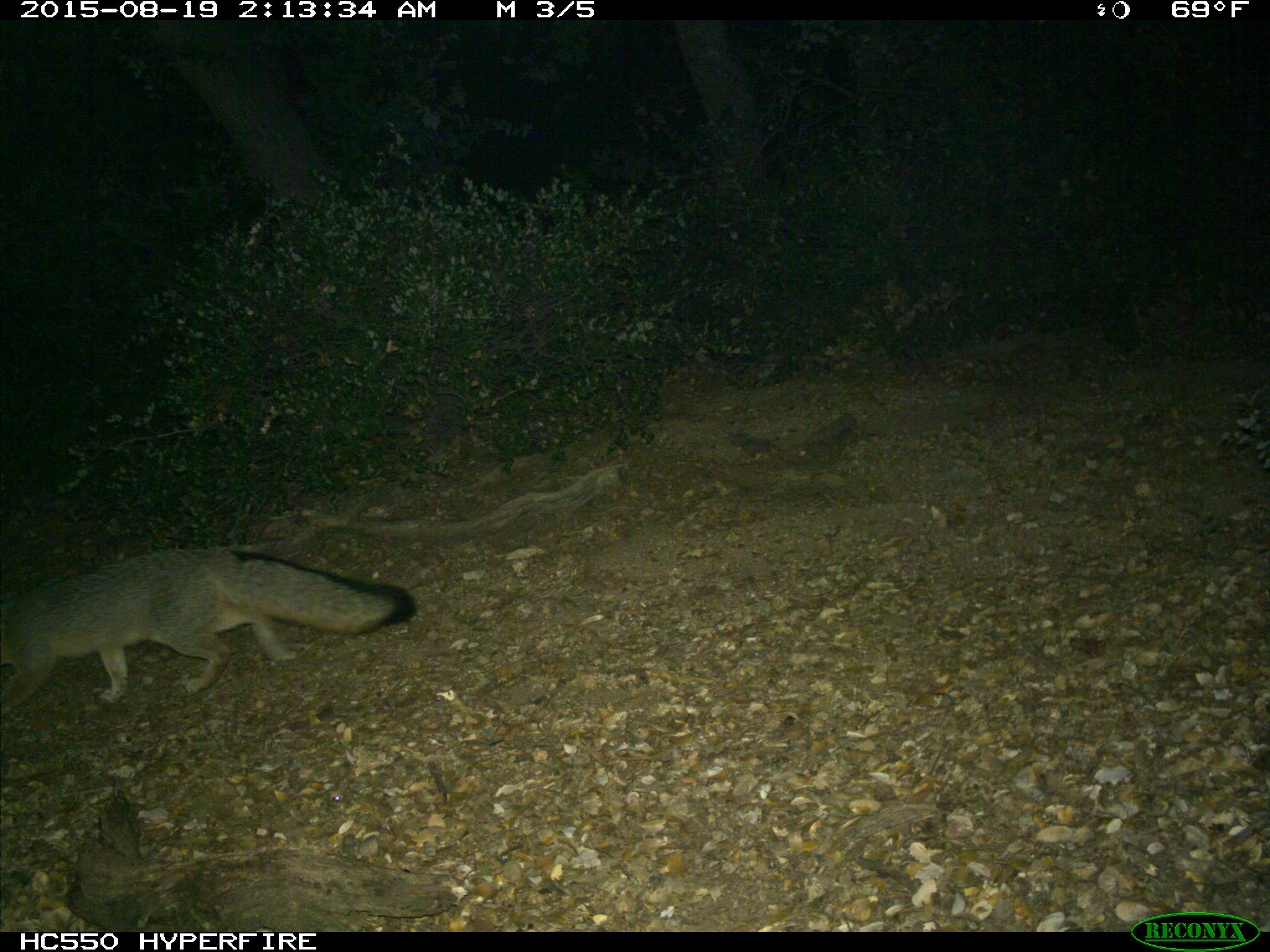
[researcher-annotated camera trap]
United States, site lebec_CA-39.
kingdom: Animalia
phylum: Chordata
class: Mammalia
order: Carnivora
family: Canidae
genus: Urocyon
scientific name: Urocyon cinereoargenteus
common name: gray fox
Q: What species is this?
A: Urocyon cinereoargenteus (gray fox).